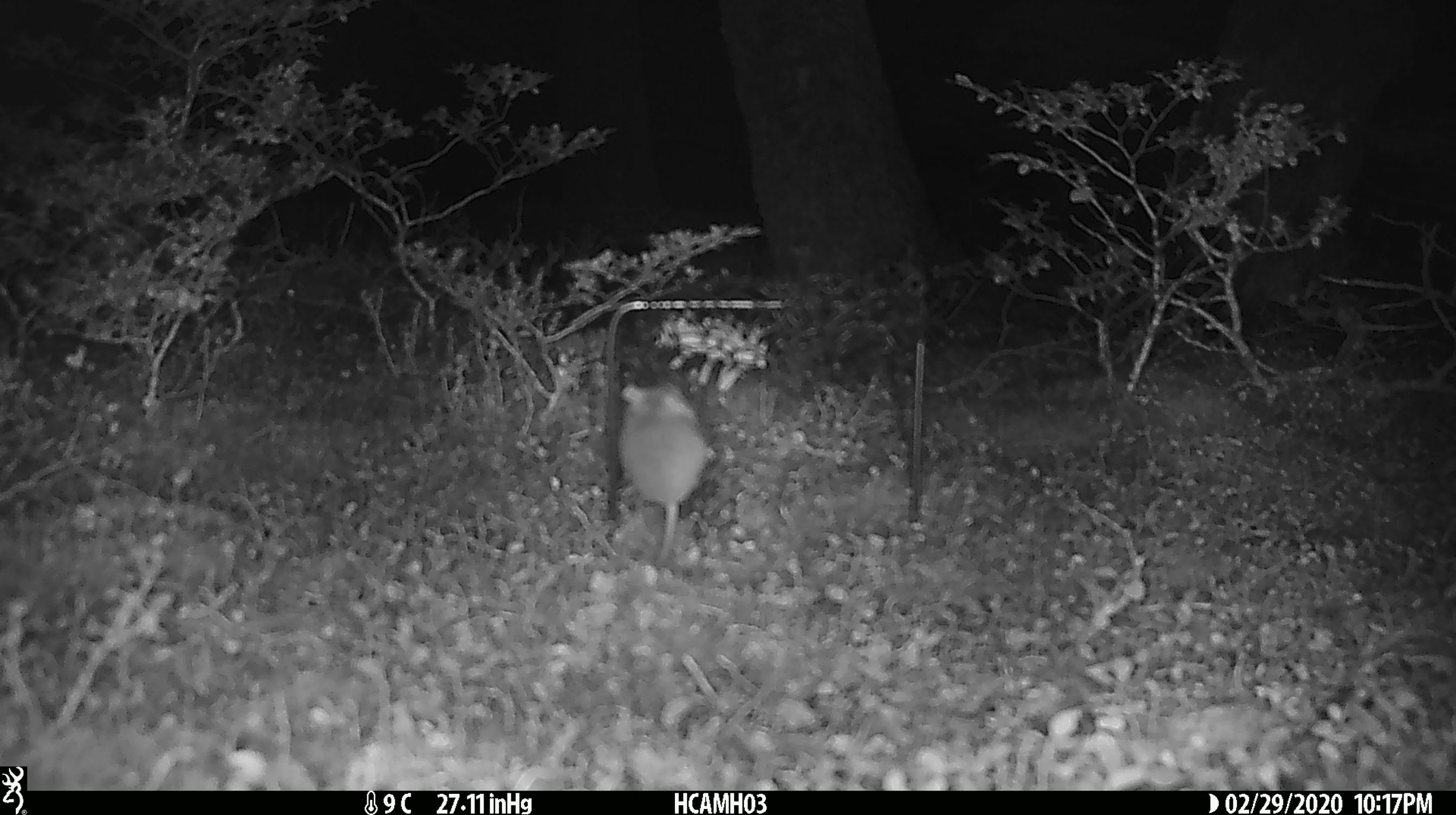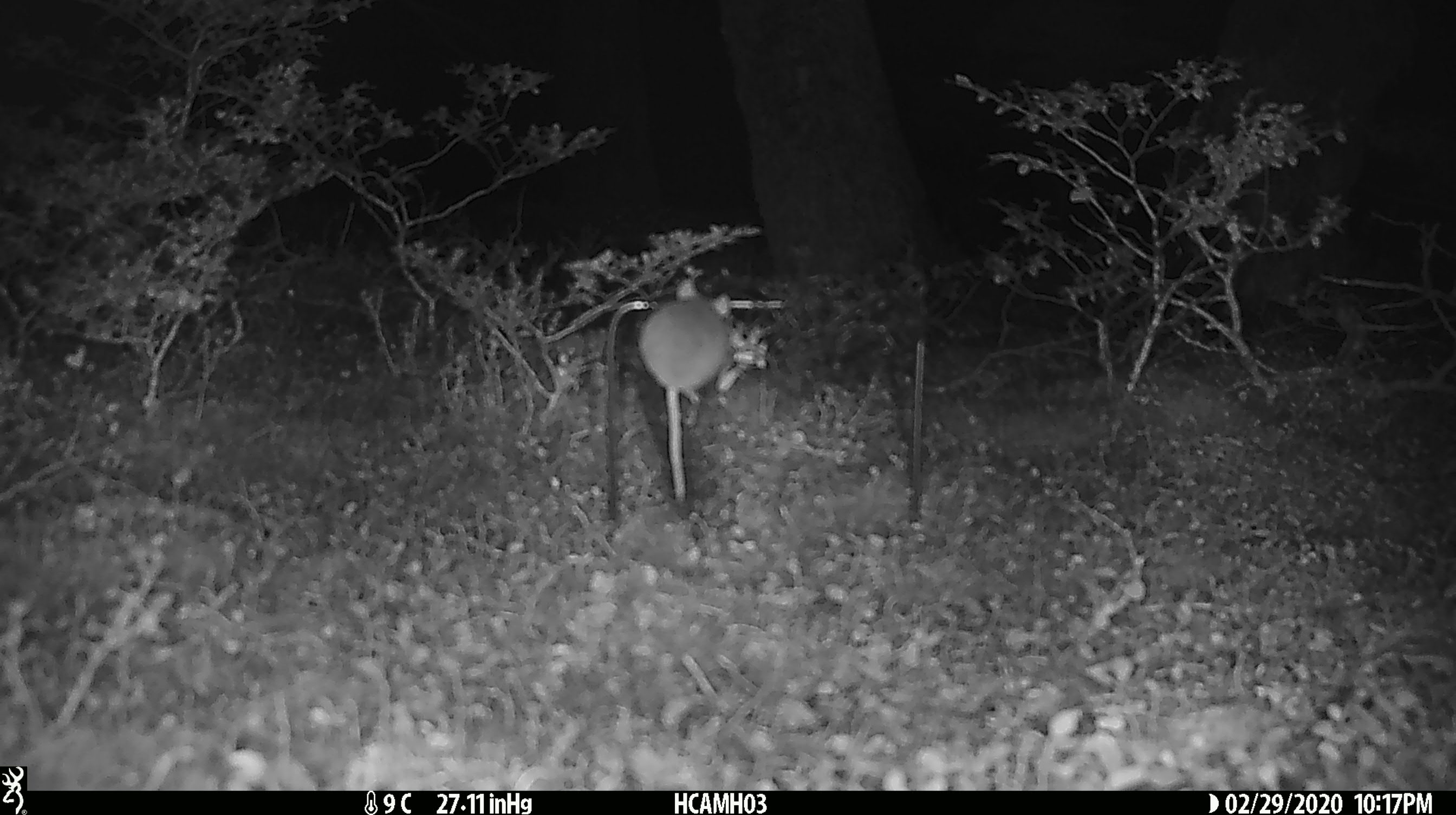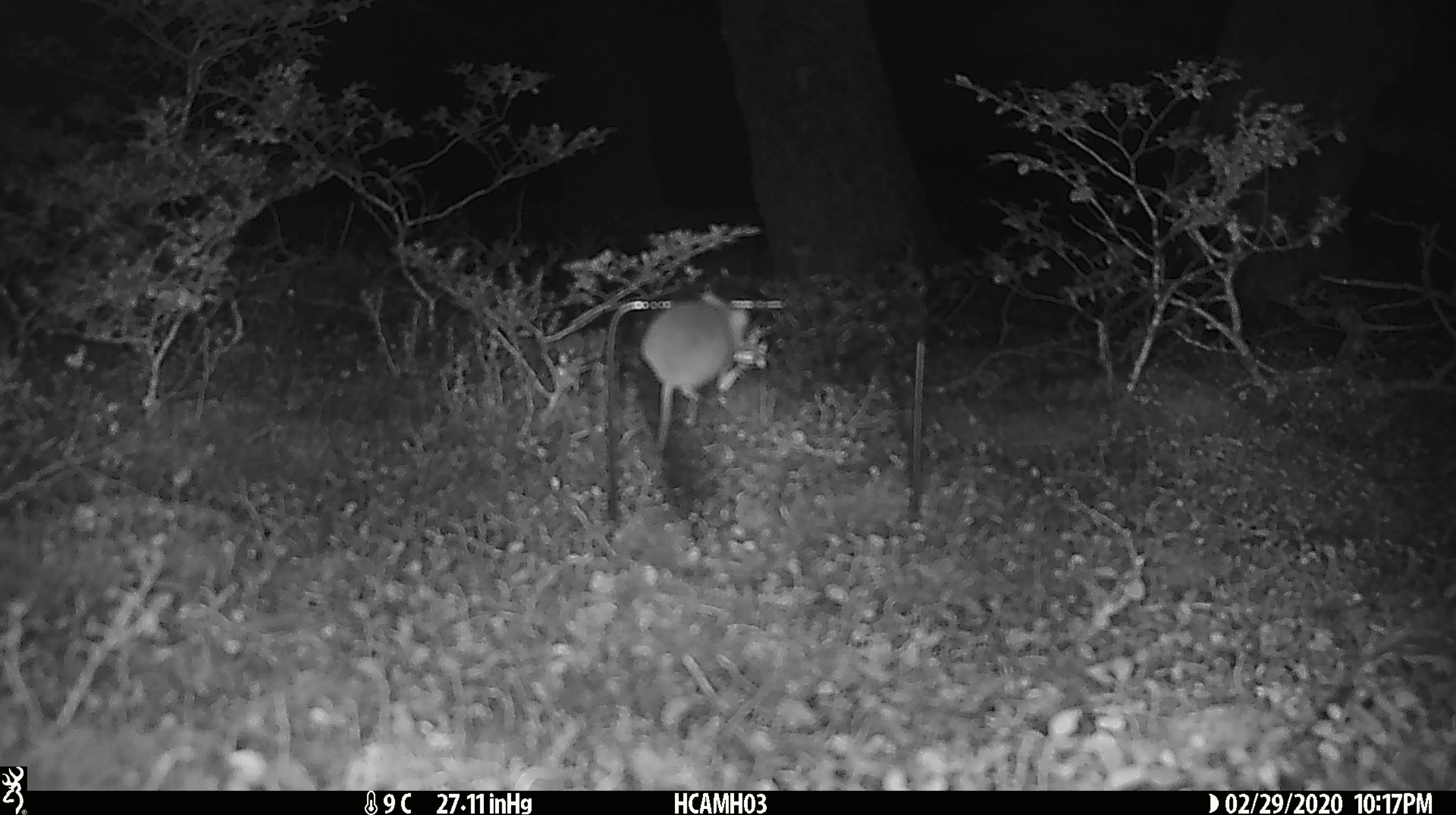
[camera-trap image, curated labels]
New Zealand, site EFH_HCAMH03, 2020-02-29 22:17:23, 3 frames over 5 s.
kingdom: Animalia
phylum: Chordata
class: Mammalia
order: Rodentia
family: Muridae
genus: Mus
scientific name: Mus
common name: mouse